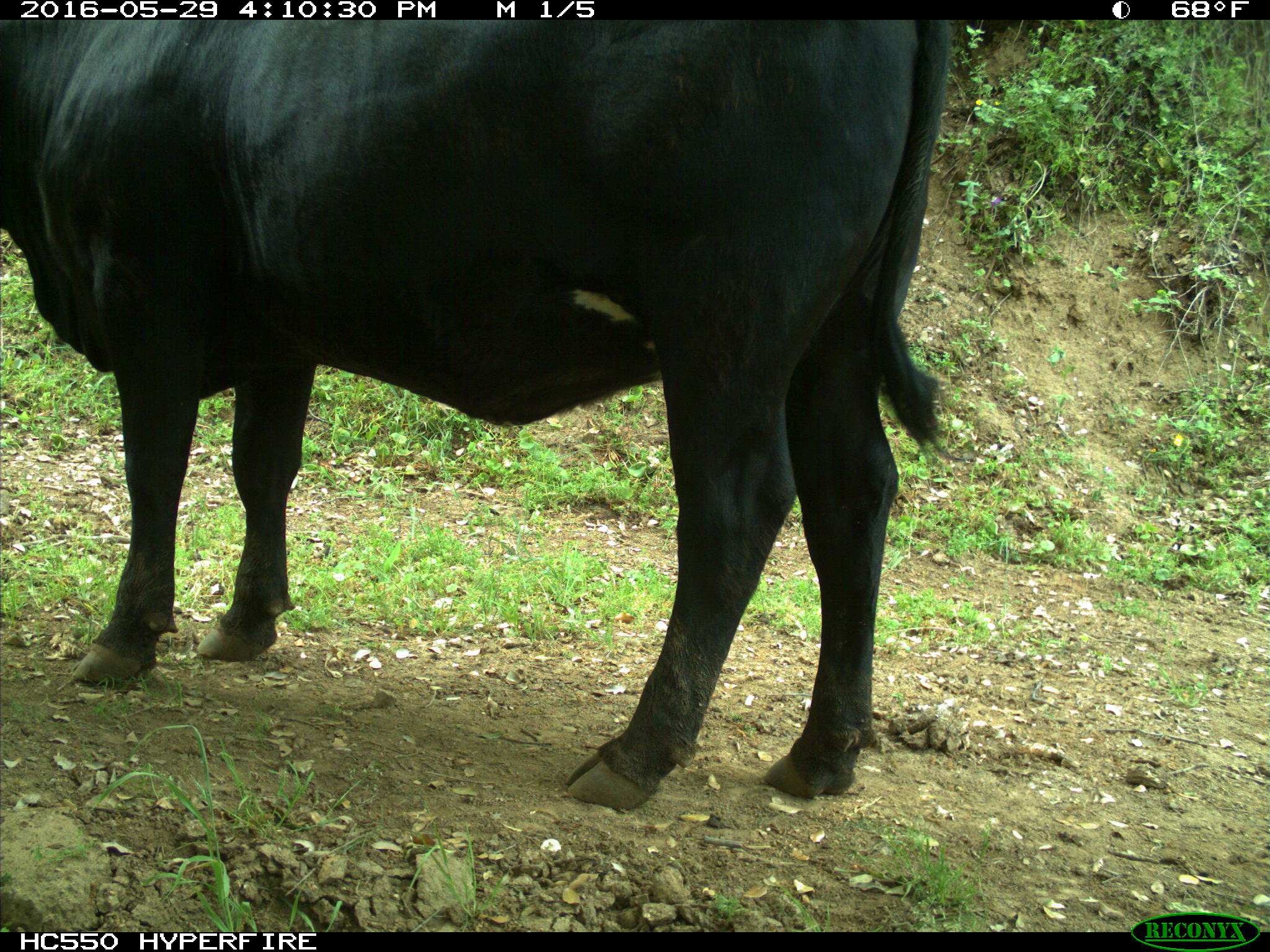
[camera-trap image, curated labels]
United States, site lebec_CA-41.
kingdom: Animalia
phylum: Chordata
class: Mammalia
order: Artiodactyla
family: Bovidae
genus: Bos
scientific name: Bos taurus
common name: domestic cow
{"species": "Bos taurus (domestic cow)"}